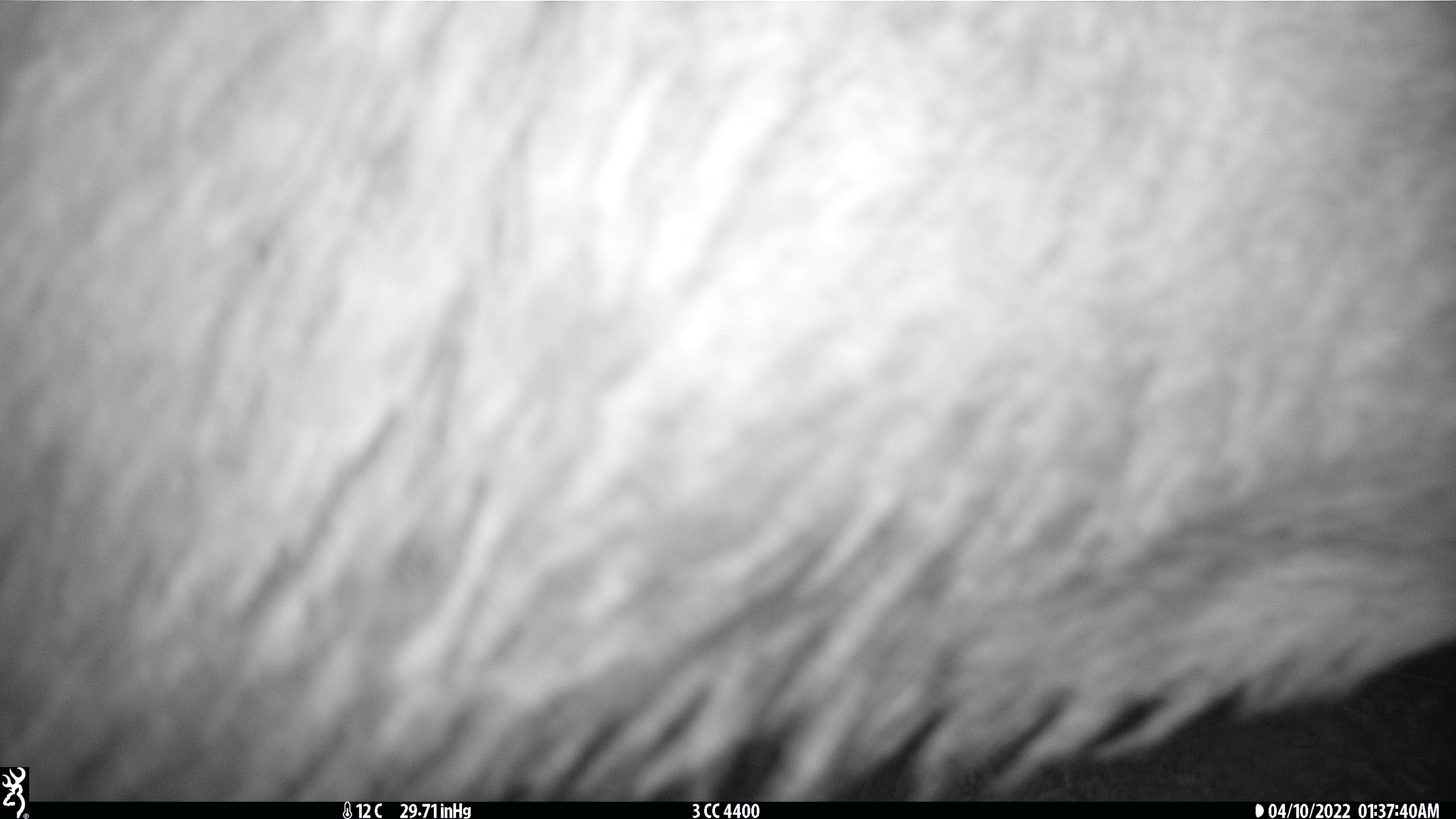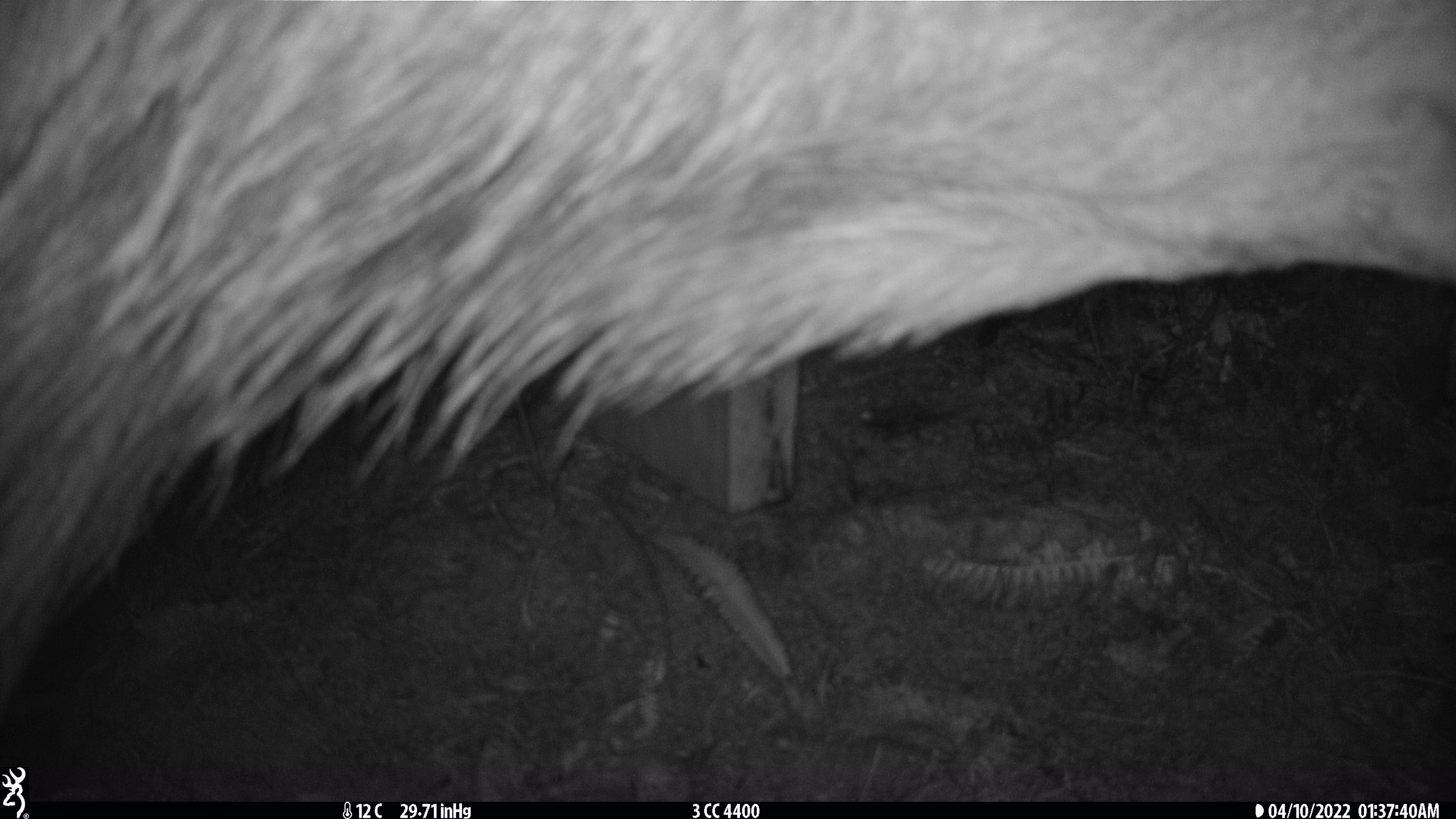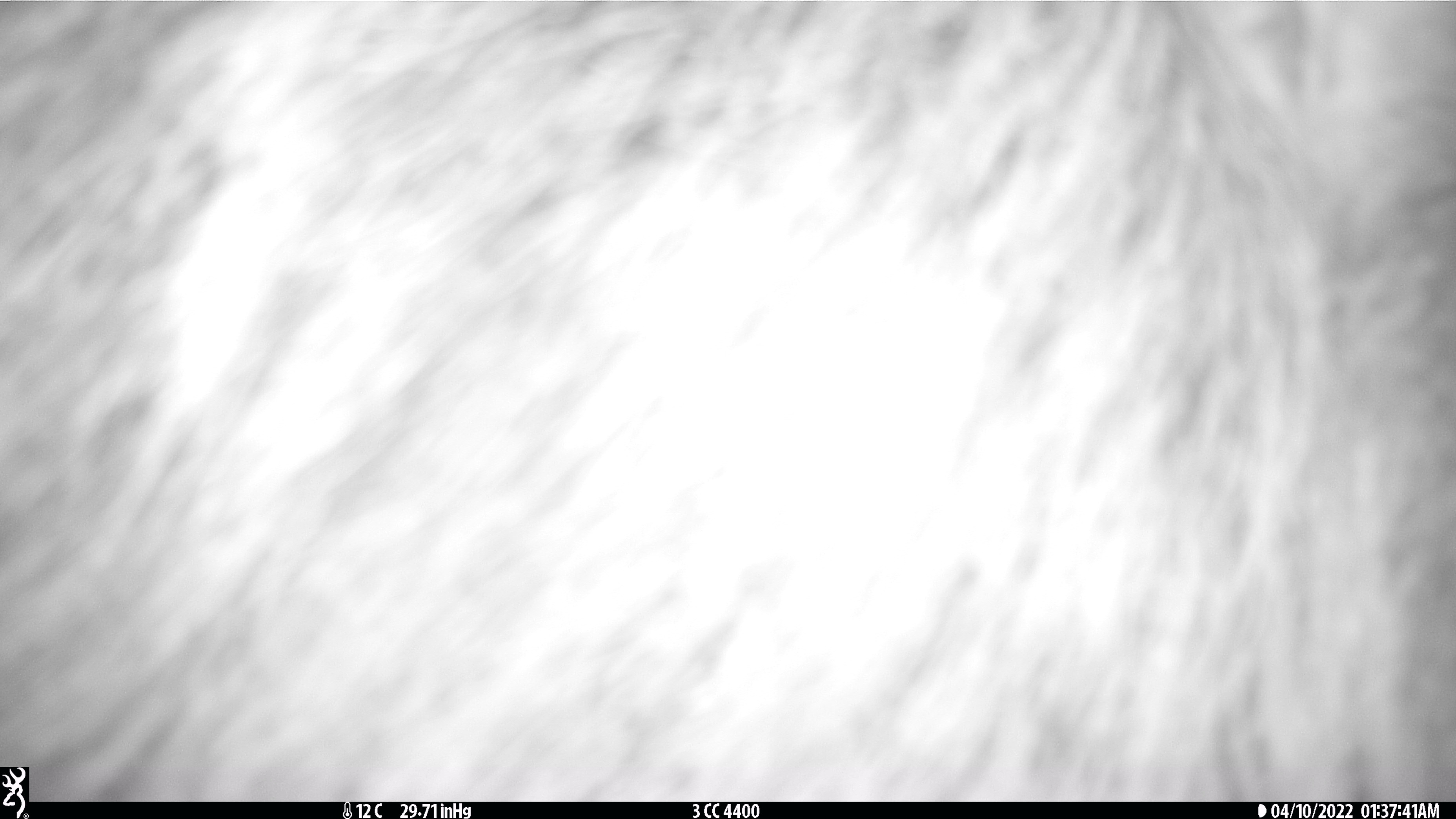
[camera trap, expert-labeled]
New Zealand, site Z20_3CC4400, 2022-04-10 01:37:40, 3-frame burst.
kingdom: Animalia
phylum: Chordata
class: Mammalia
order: Artiodactyla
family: Cervidae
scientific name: Cervidae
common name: deer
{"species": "deer (Cervidae)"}